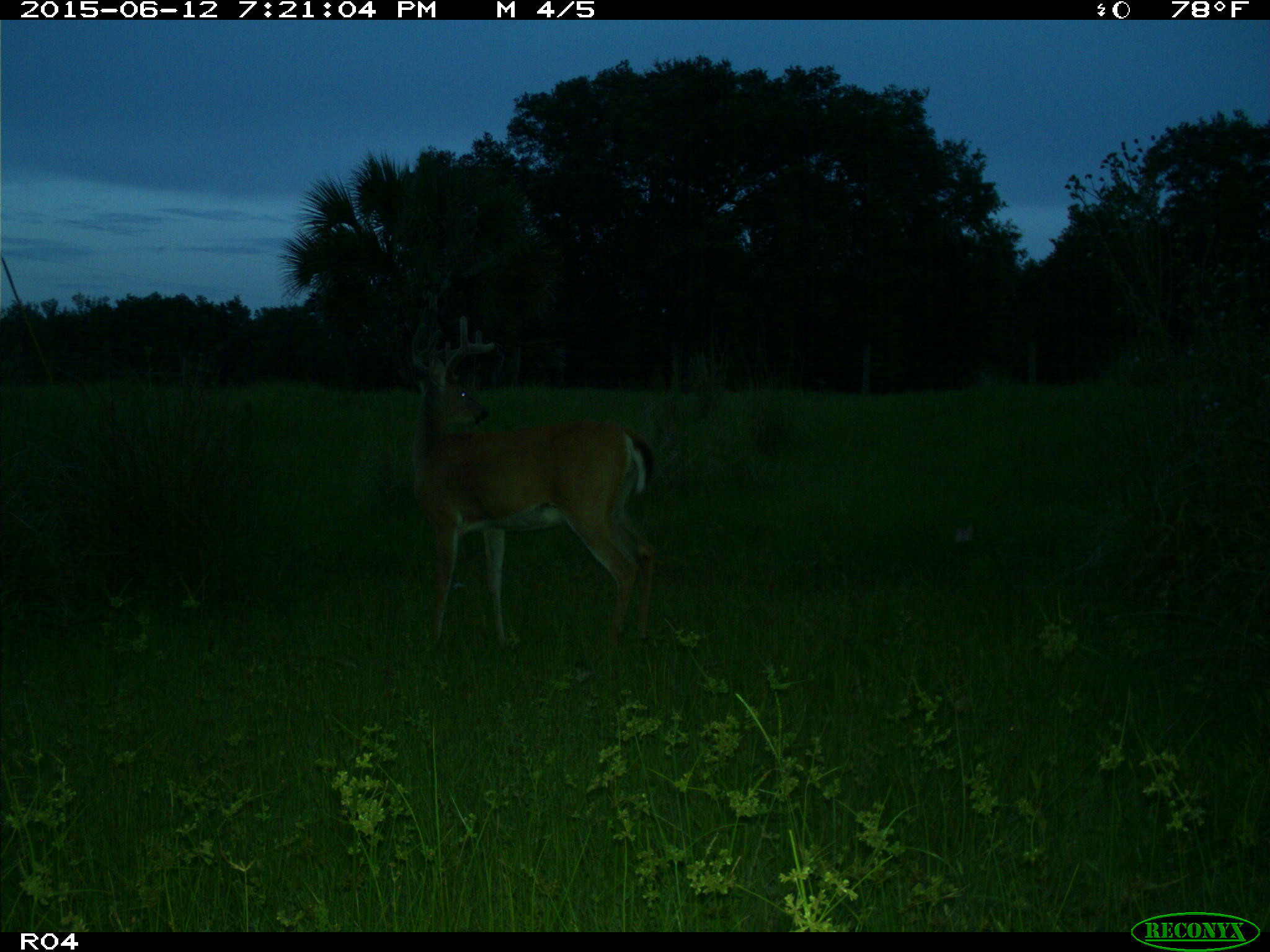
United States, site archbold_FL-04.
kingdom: Animalia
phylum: Chordata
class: Mammalia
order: Artiodactyla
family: Cervidae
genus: Odocoileus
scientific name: Odocoileus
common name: deer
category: unidentified deer